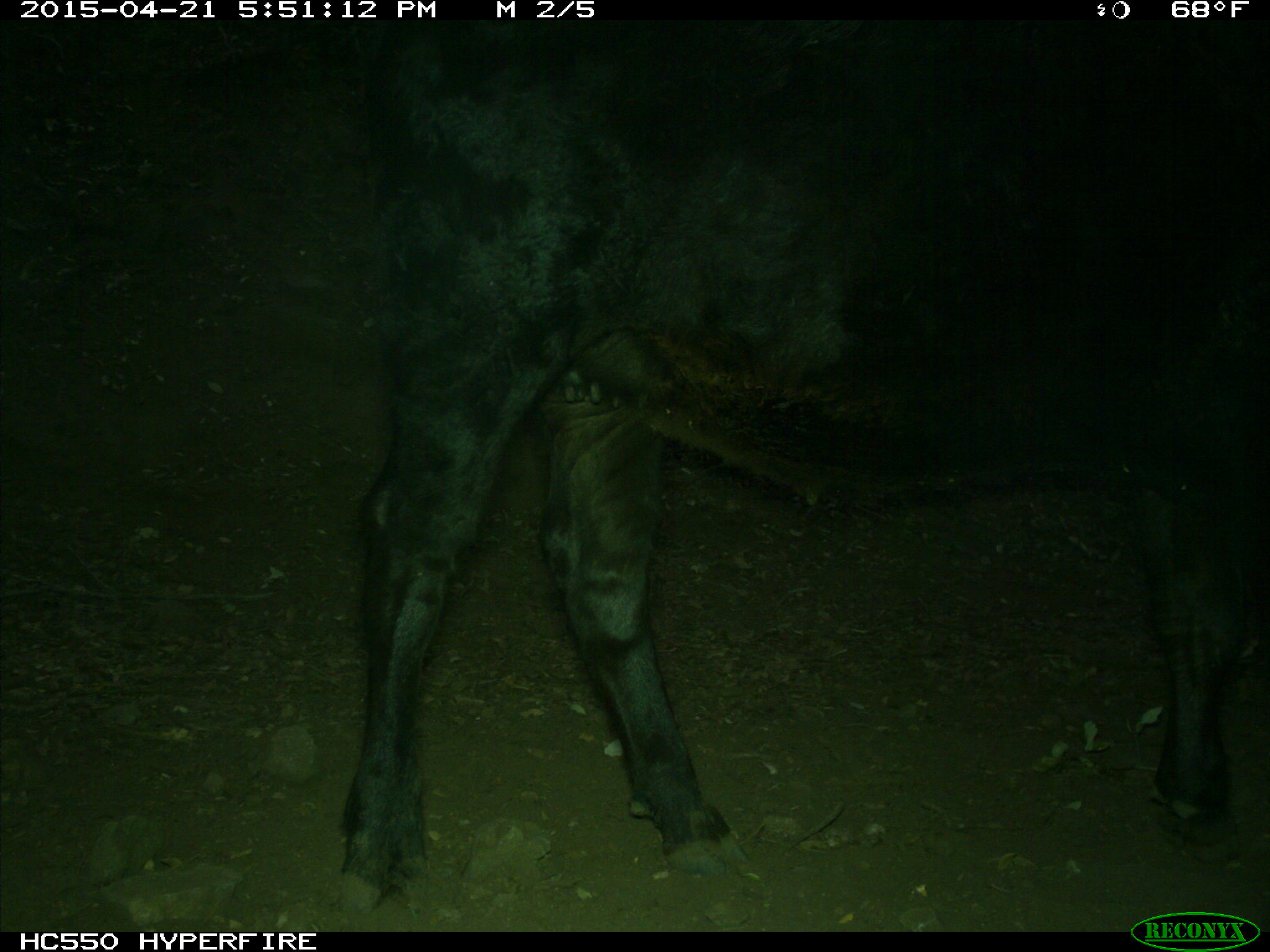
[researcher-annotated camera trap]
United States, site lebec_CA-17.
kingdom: Animalia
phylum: Chordata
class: Mammalia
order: Artiodactyla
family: Bovidae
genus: Bos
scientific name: Bos taurus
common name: domestic cow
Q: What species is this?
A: Bos taurus (domestic cow).